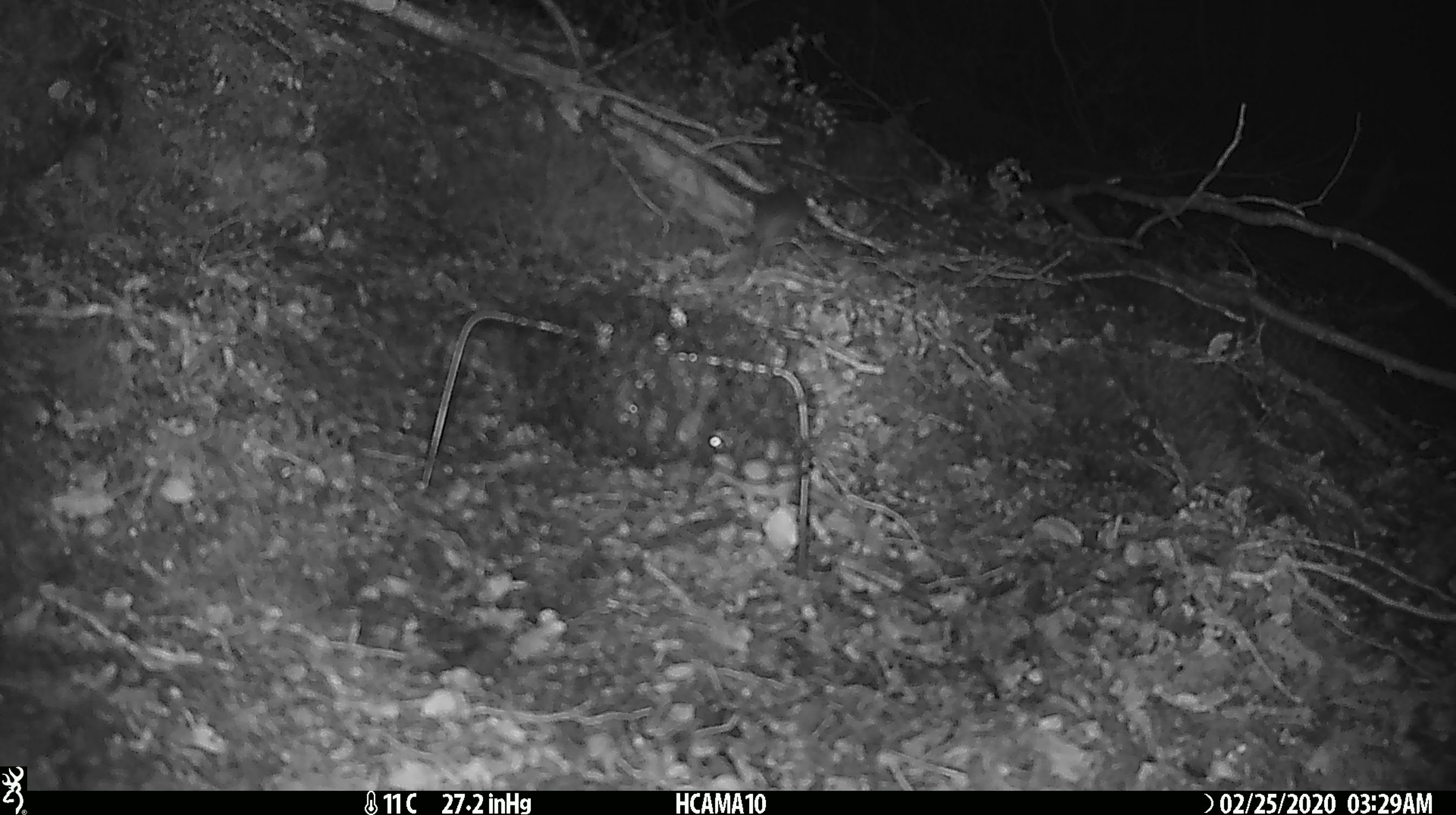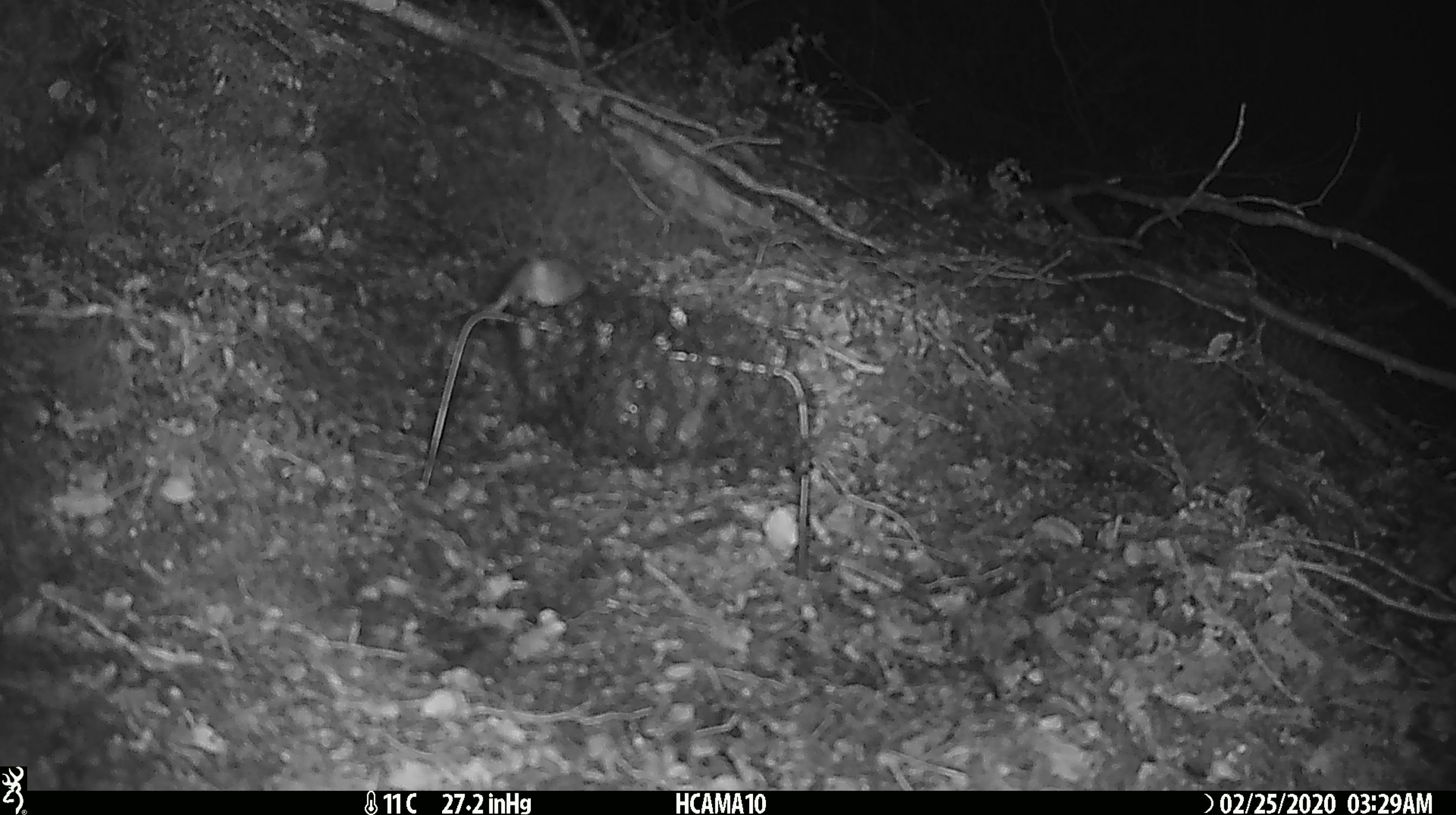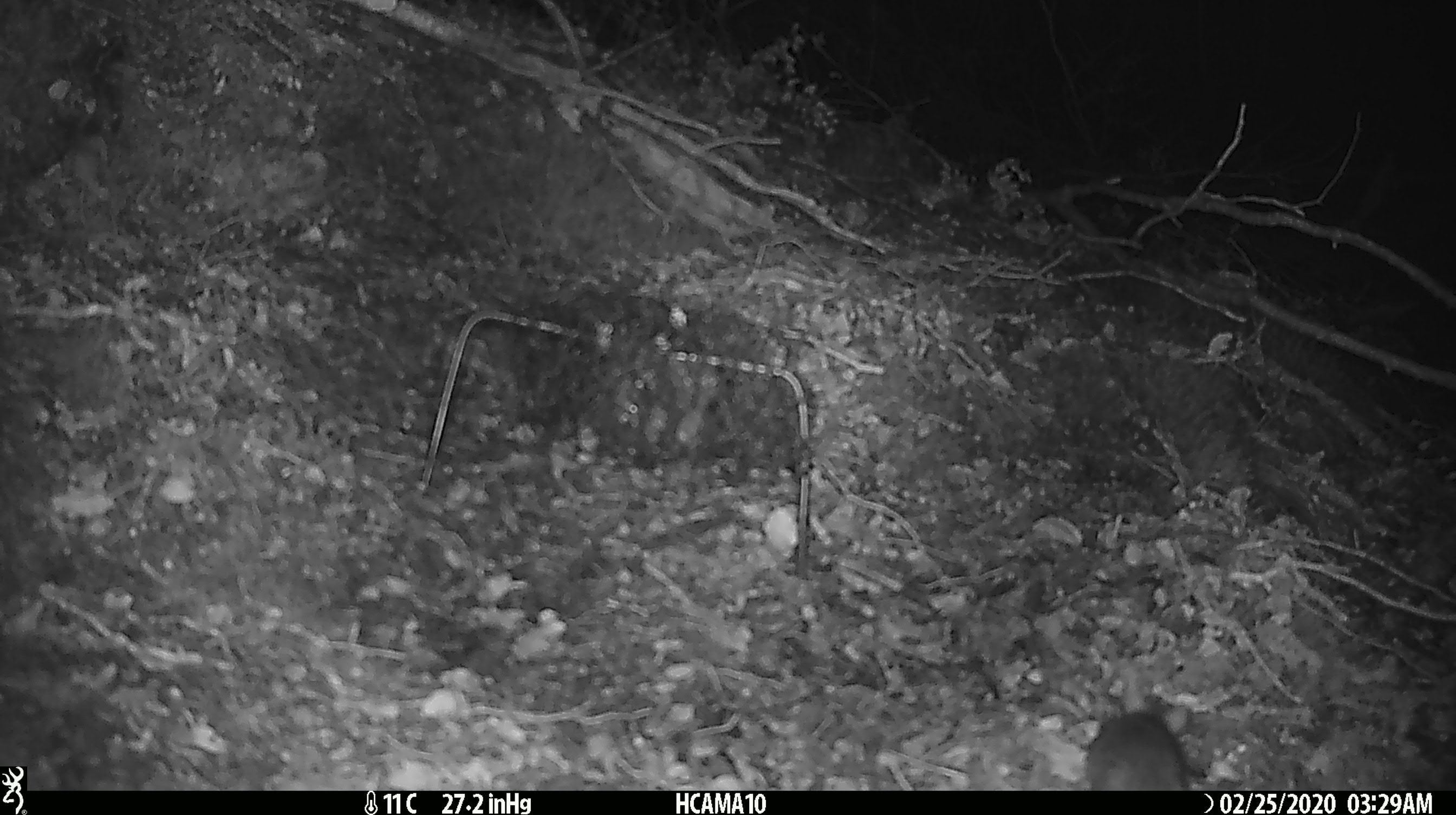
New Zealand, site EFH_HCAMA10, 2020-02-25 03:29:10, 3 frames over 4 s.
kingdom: Animalia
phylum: Chordata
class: Mammalia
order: Rodentia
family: Muridae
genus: Mus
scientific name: Mus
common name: mouse